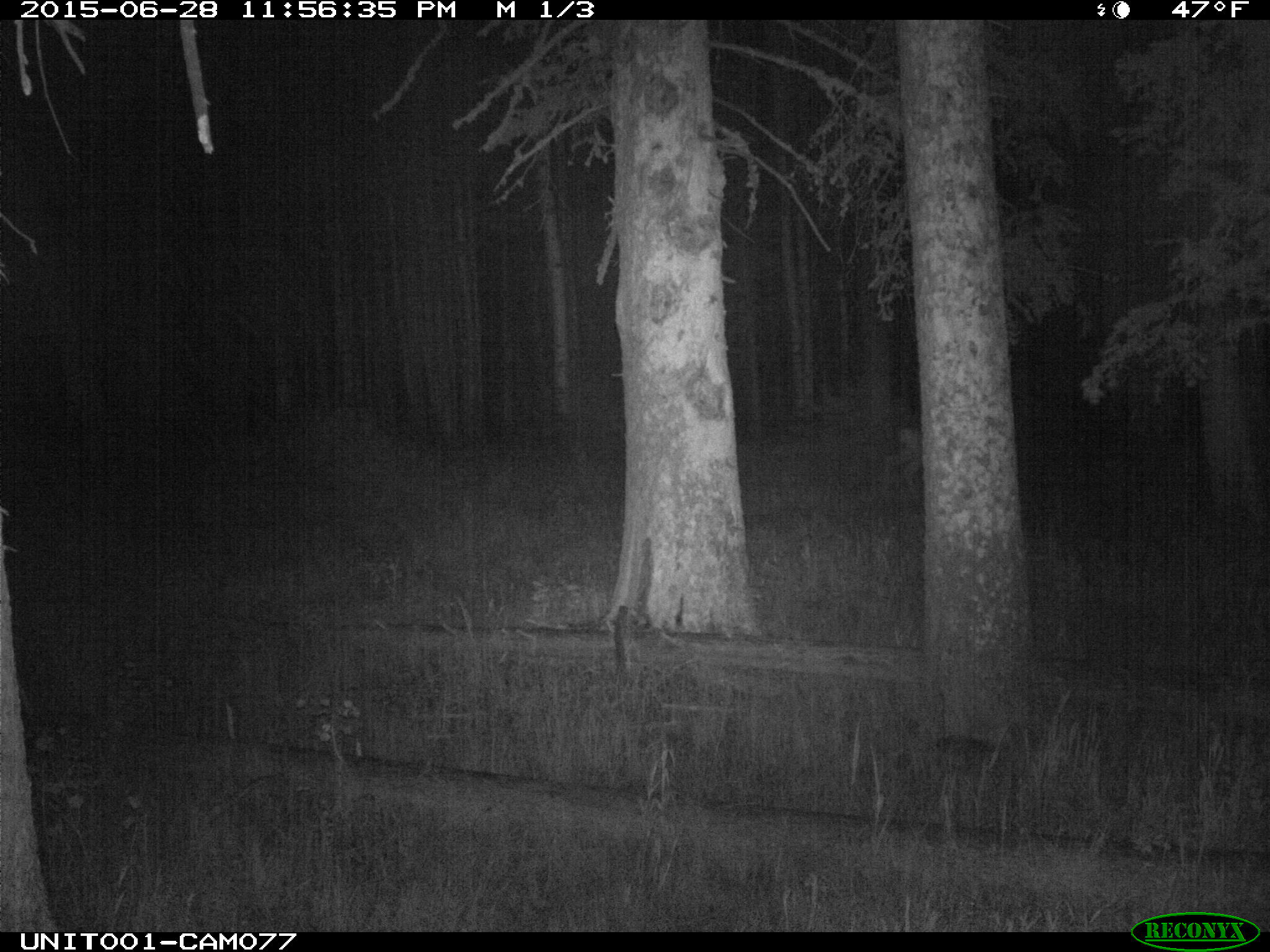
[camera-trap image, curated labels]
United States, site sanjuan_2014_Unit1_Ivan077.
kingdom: Animalia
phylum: Chordata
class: Mammalia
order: Artiodactyla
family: Cervidae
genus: Odocoileus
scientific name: Odocoileus hemionus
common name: mule deer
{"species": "Odocoileus hemionus (mule deer)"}